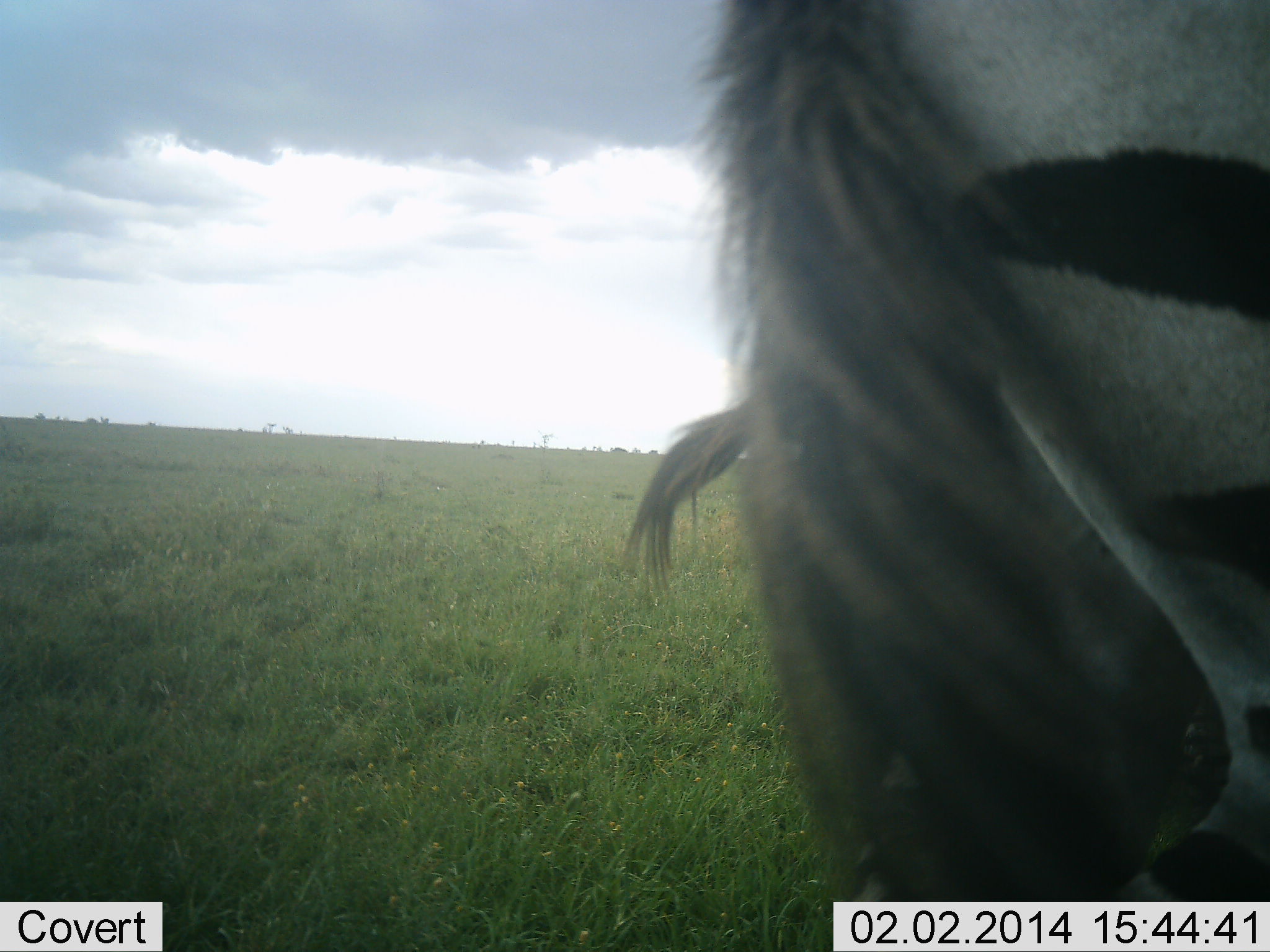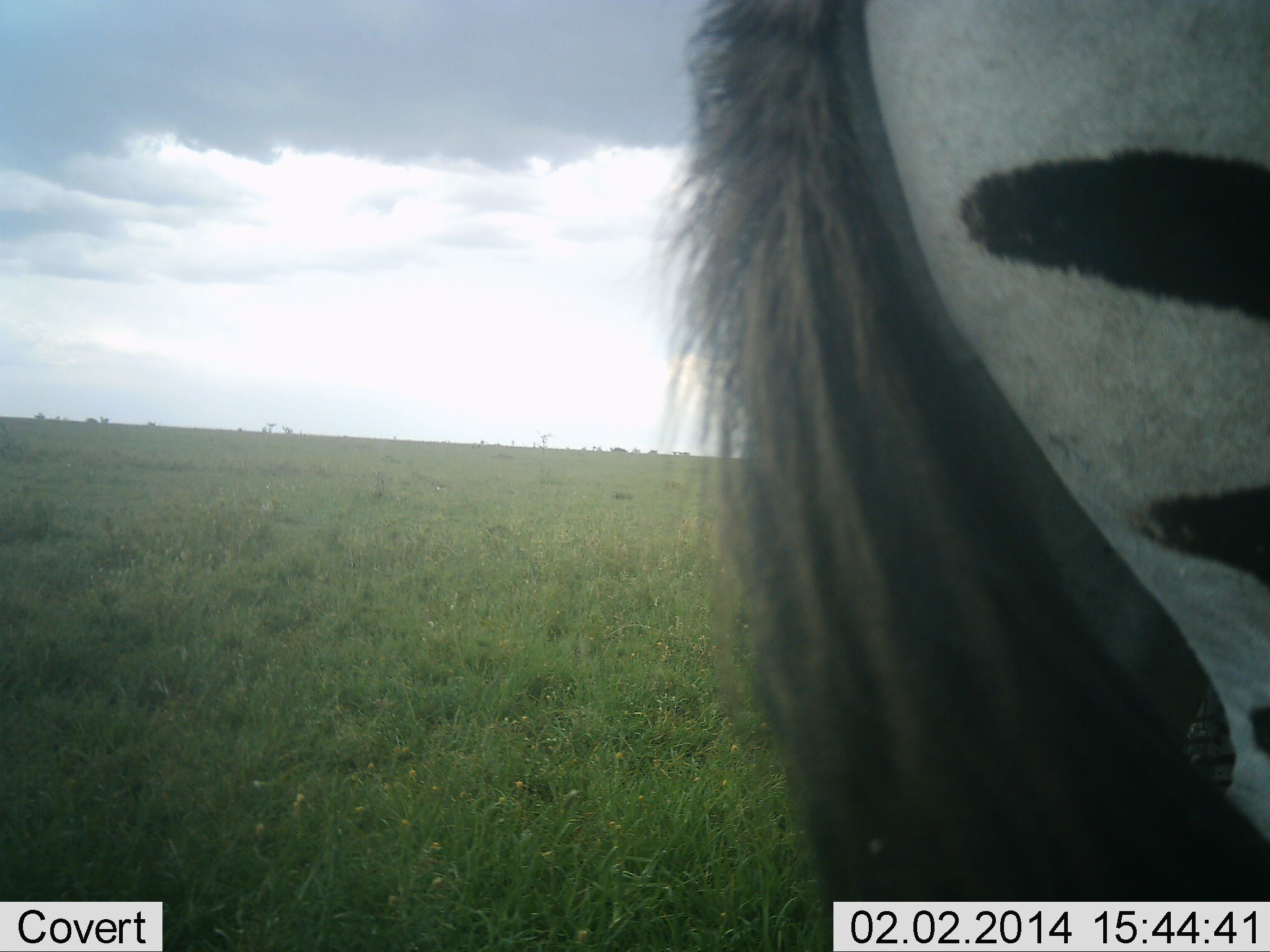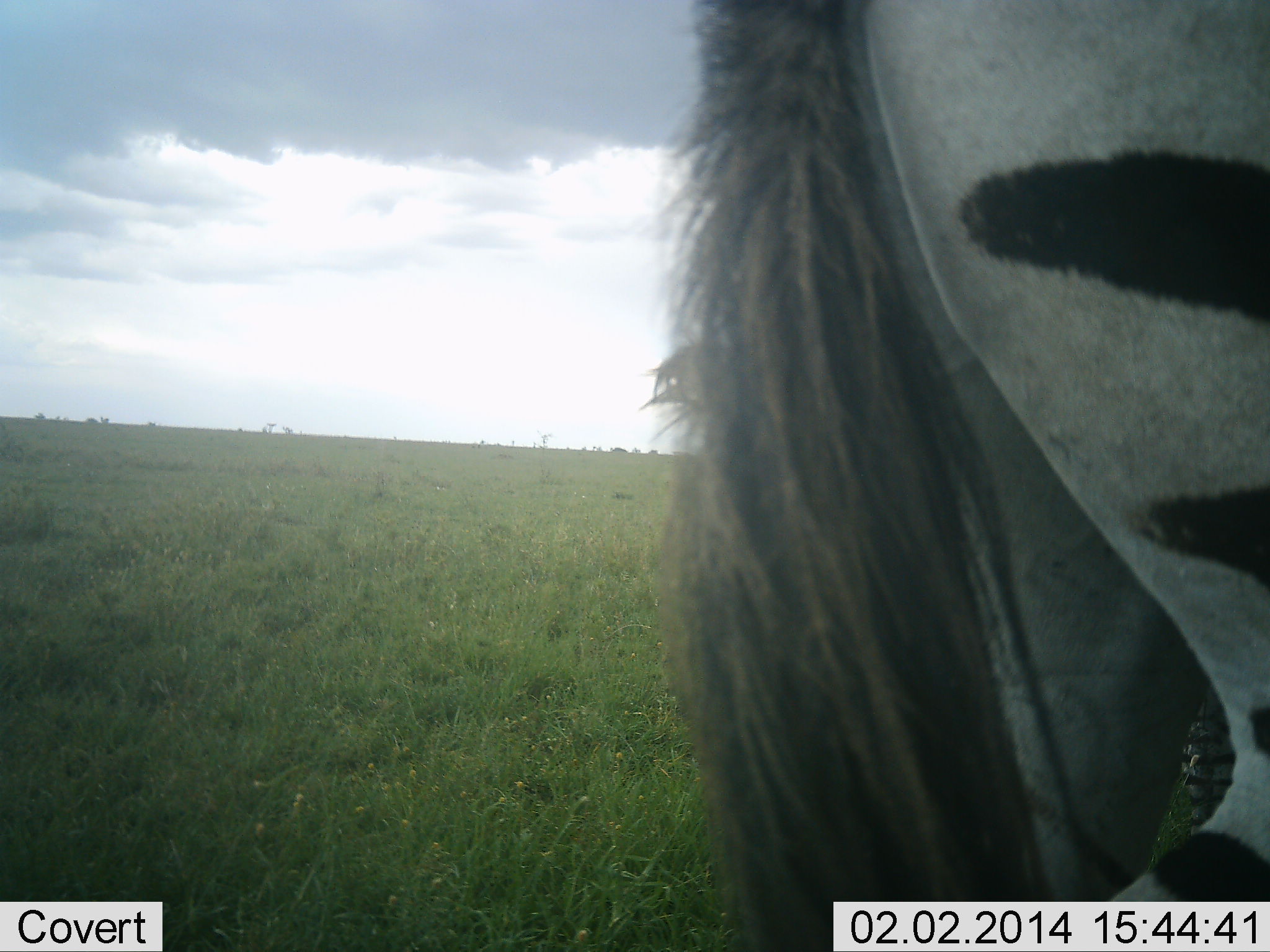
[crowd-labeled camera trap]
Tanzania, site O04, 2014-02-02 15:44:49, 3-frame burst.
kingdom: Animalia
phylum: Chordata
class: Mammalia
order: Perissodactyla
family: Equidae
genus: Equus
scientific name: Equus quagga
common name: plains zebra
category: zebra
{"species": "zebra (plains zebra) (Equus quagga)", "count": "1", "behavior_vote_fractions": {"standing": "84%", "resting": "0%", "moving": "11%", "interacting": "2%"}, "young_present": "0%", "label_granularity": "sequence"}